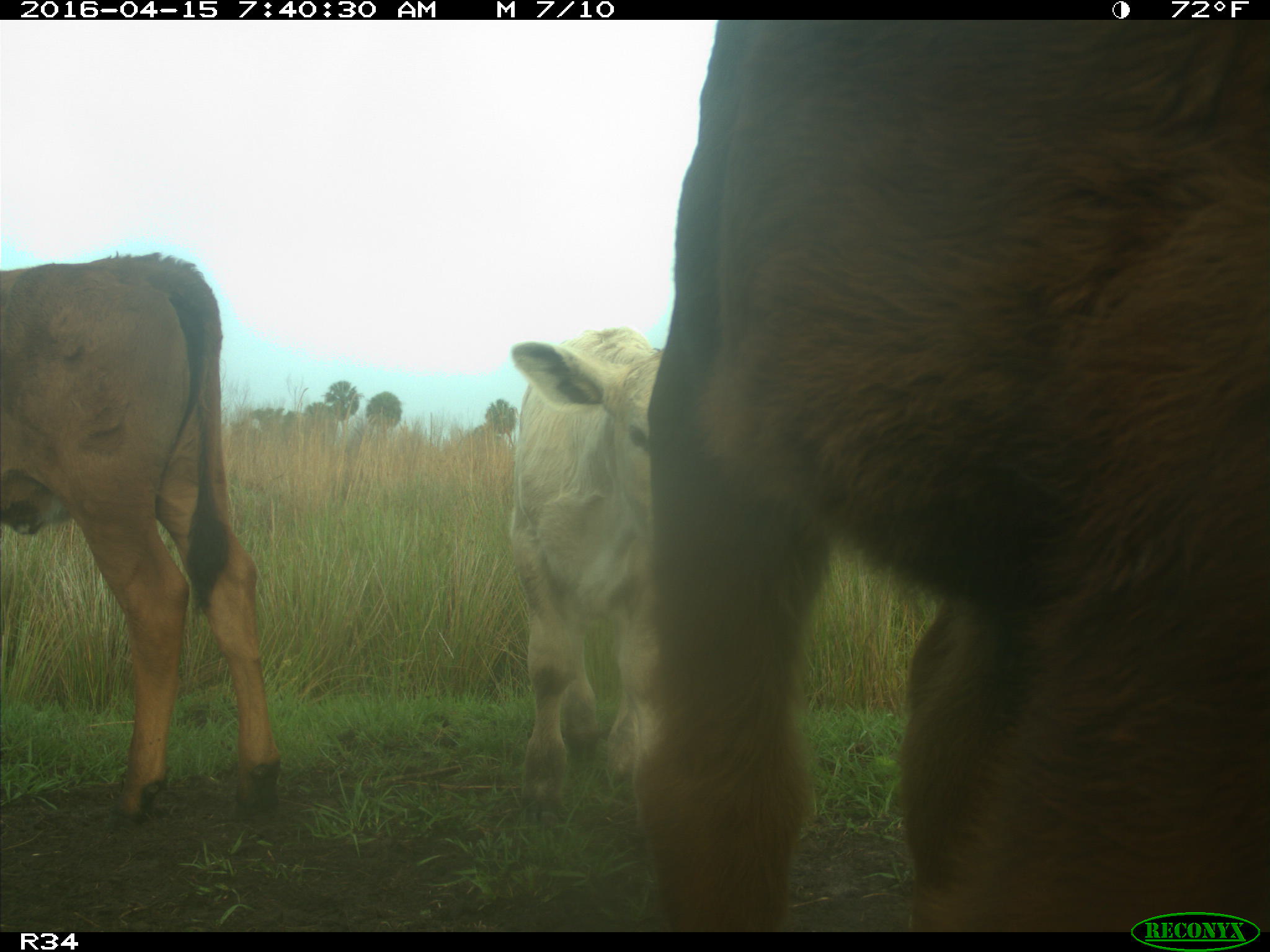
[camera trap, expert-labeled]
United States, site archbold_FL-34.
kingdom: Animalia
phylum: Chordata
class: Mammalia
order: Artiodactyla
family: Bovidae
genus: Bos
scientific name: Bos taurus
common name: domestic cow